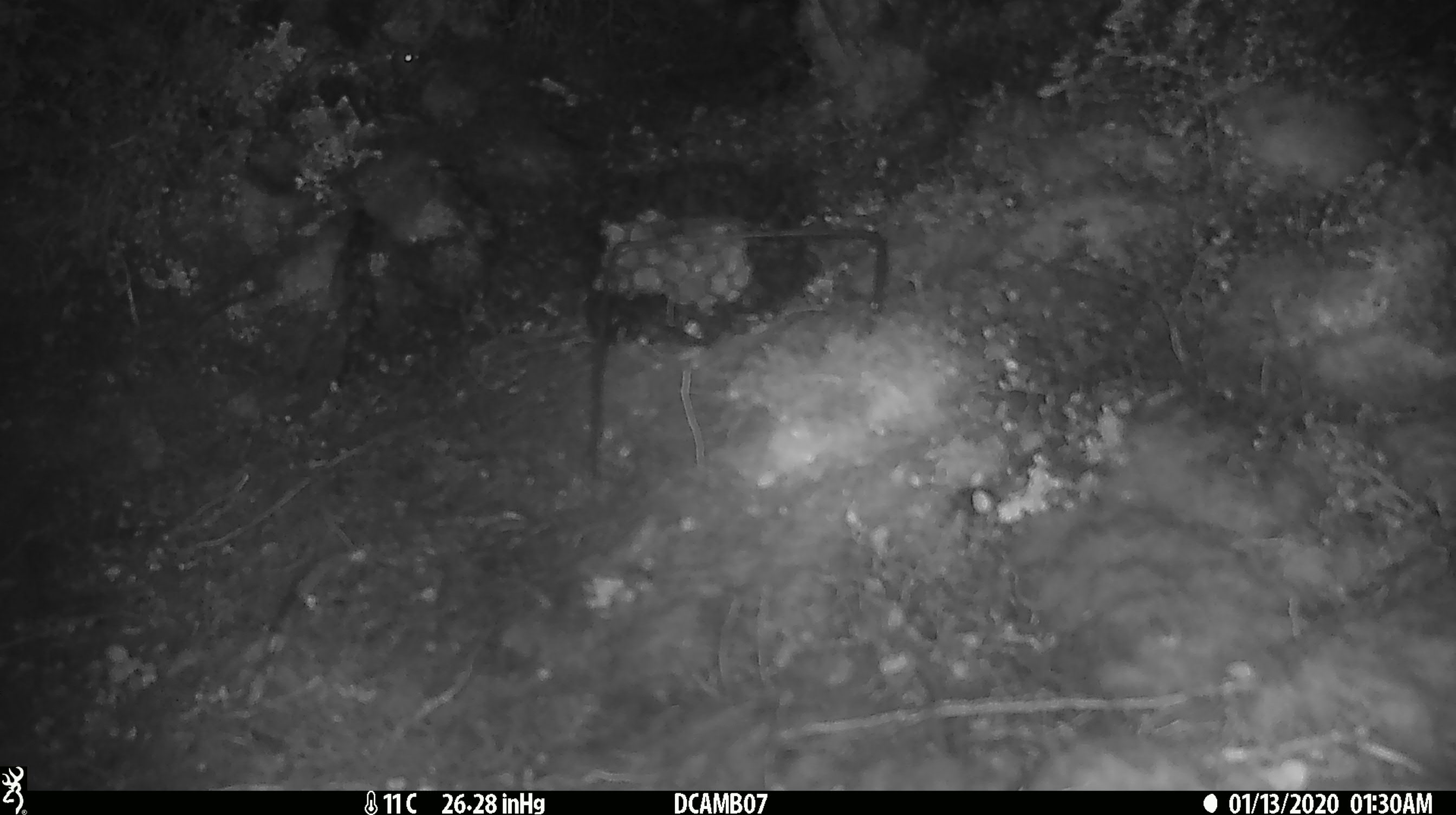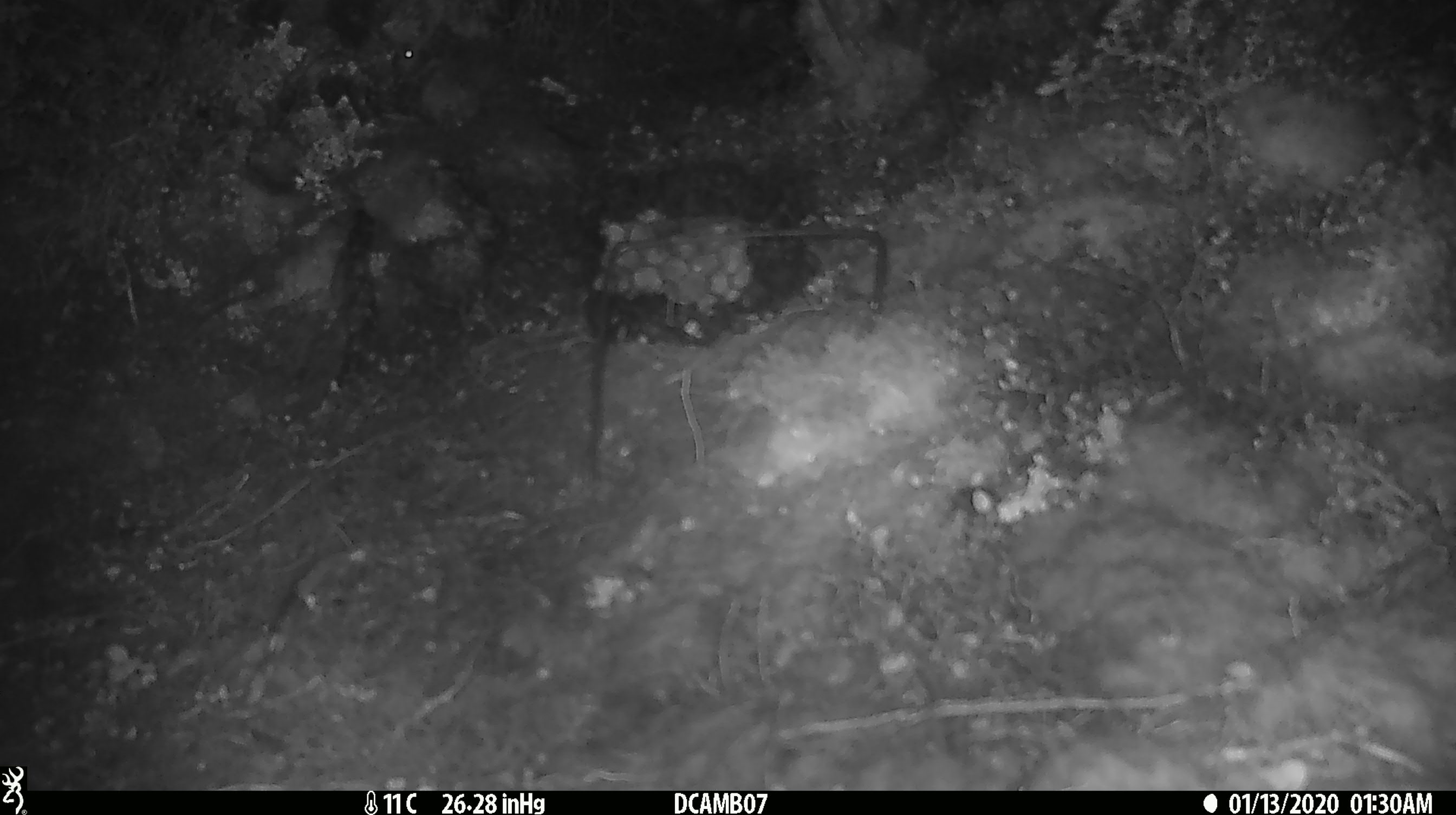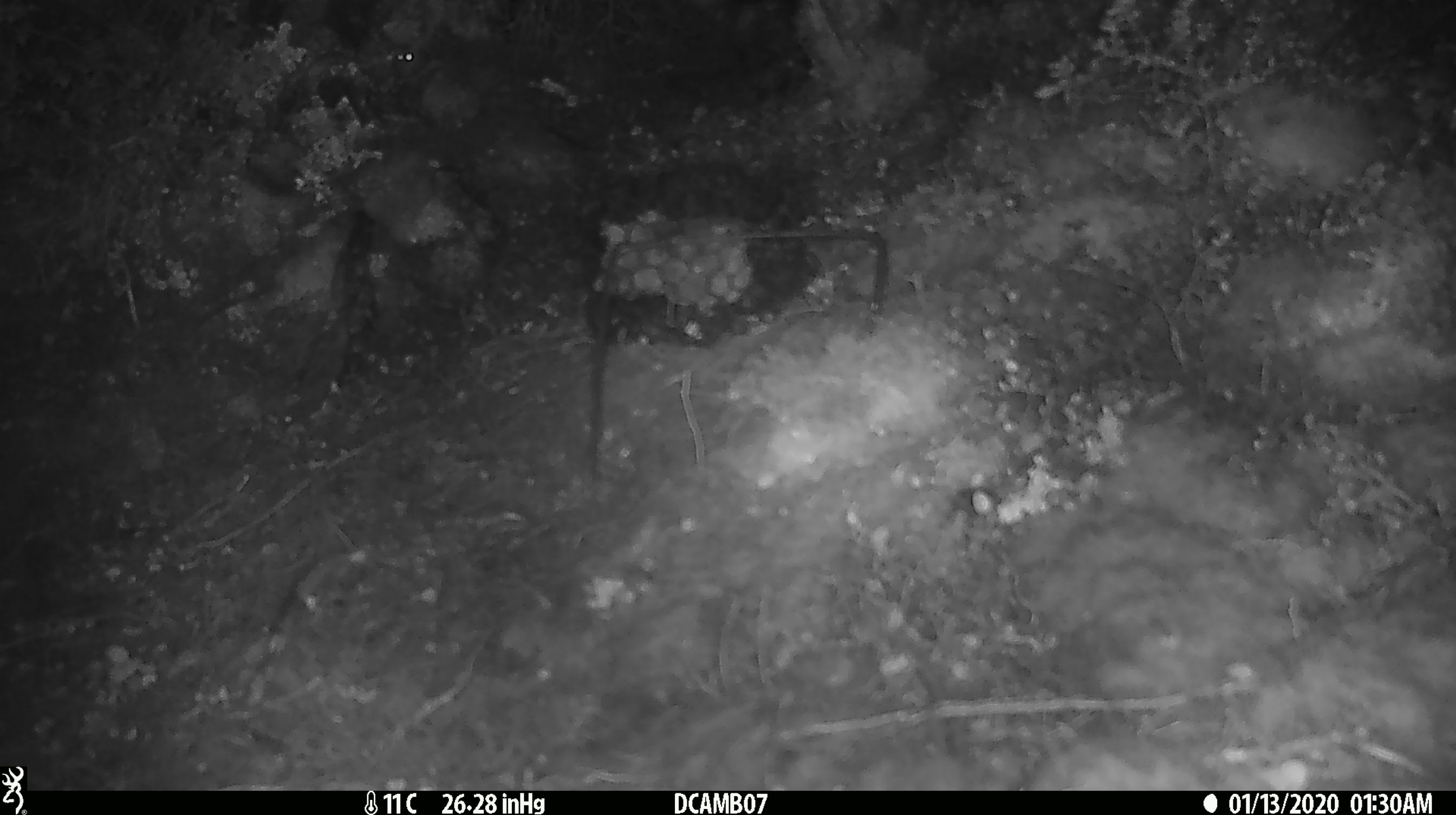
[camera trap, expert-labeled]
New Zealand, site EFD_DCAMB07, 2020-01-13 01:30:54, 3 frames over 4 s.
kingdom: Animalia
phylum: Chordata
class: Mammalia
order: Rodentia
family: Muridae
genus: Mus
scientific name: Mus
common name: mouse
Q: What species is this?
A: Mouse (Mus).